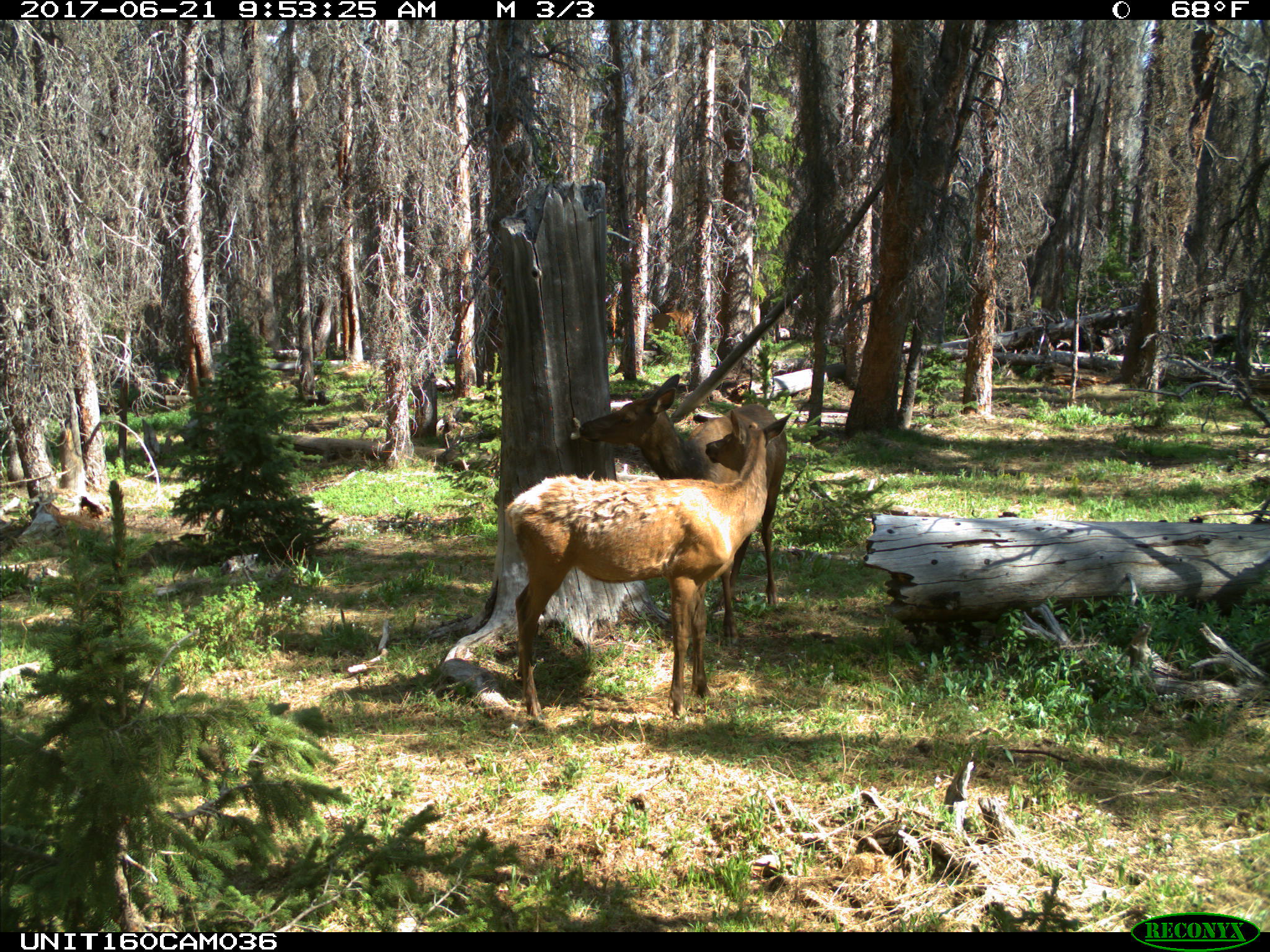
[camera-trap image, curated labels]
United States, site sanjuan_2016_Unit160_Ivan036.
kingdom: Animalia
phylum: Chordata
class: Mammalia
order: Artiodactyla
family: Cervidae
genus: Cervus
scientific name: Cervus elaphus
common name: red deer